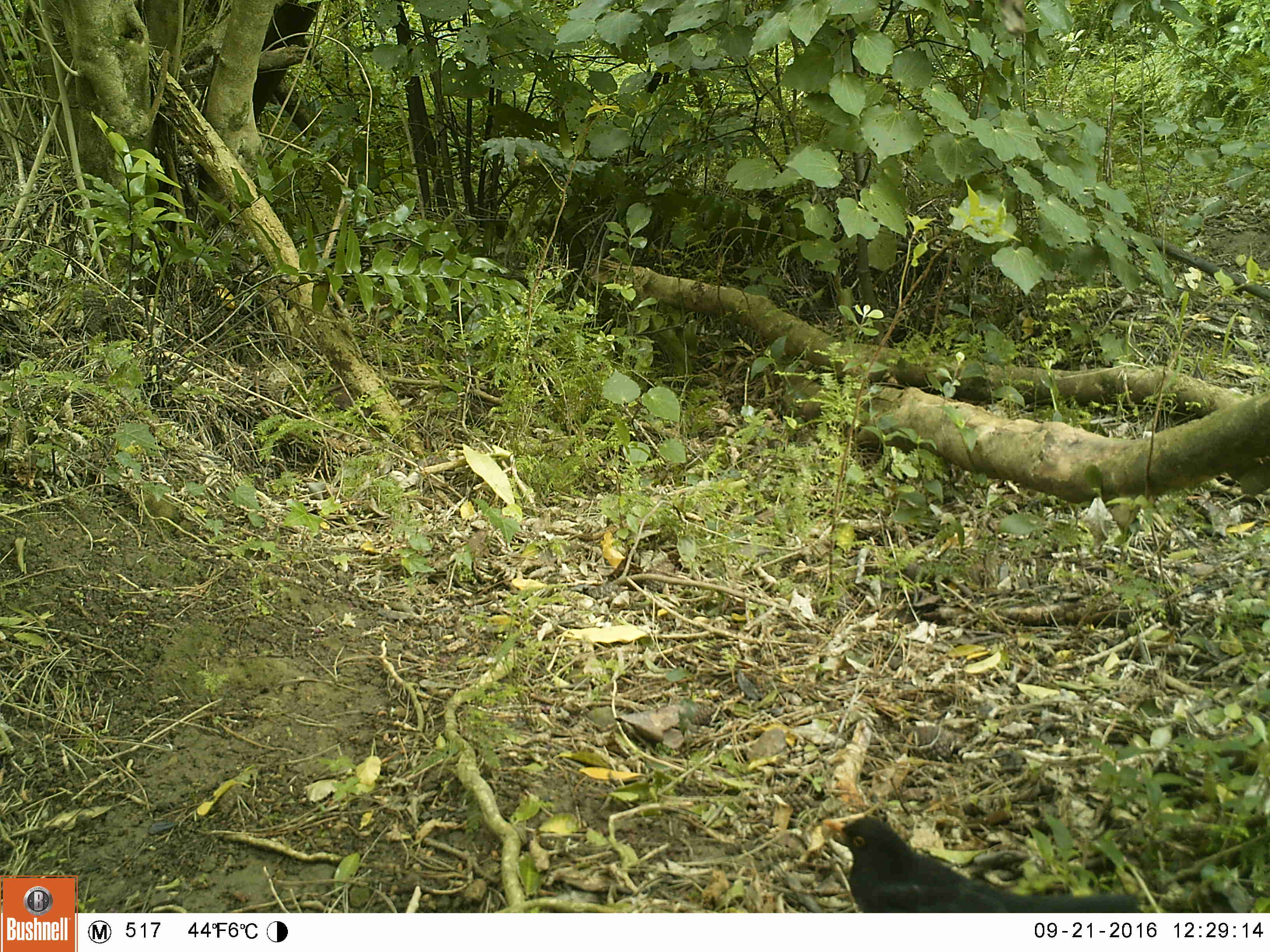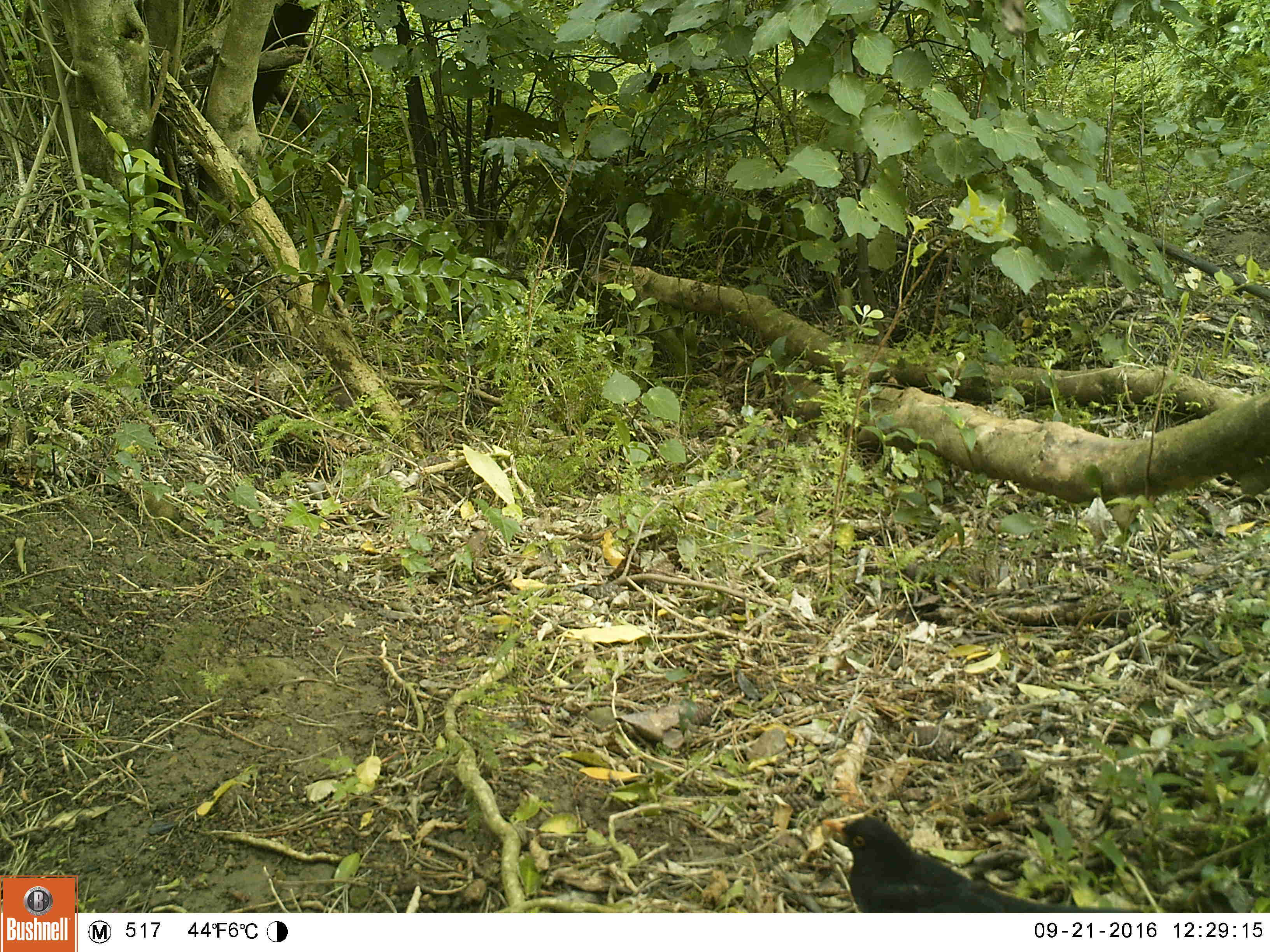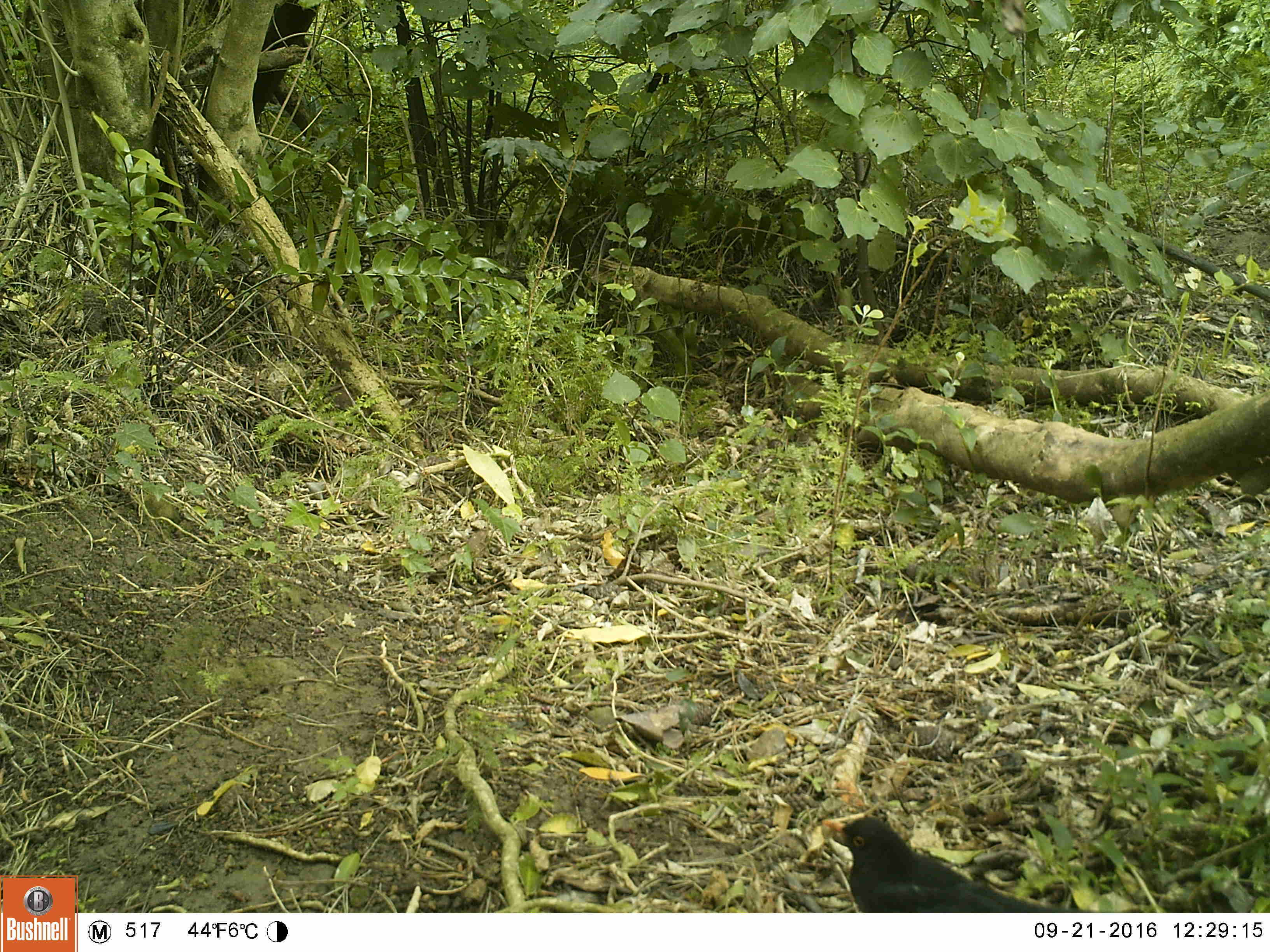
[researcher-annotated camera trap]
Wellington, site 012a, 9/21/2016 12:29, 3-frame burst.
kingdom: Animalia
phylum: Chordata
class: Aves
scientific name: Aves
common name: bird